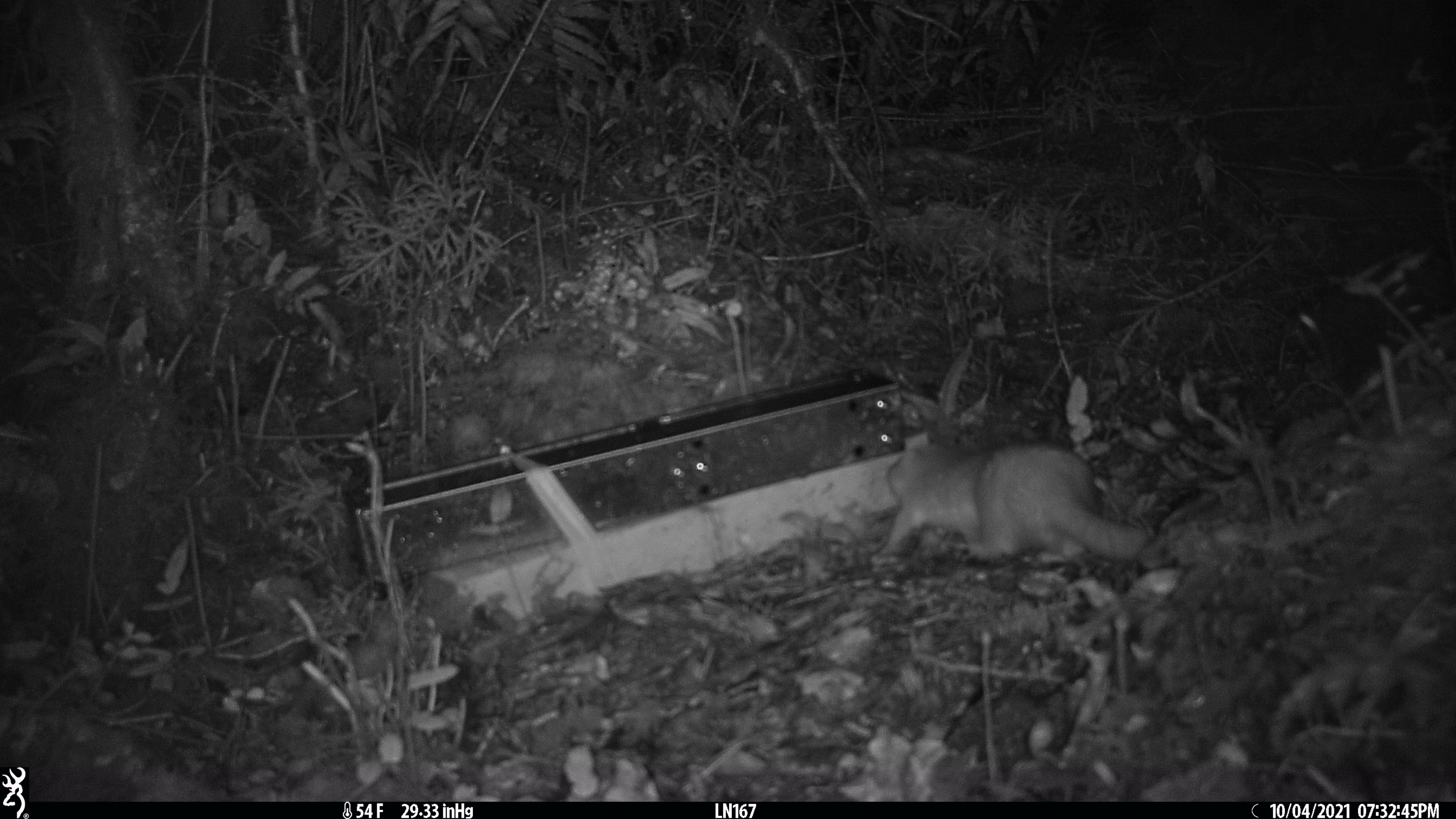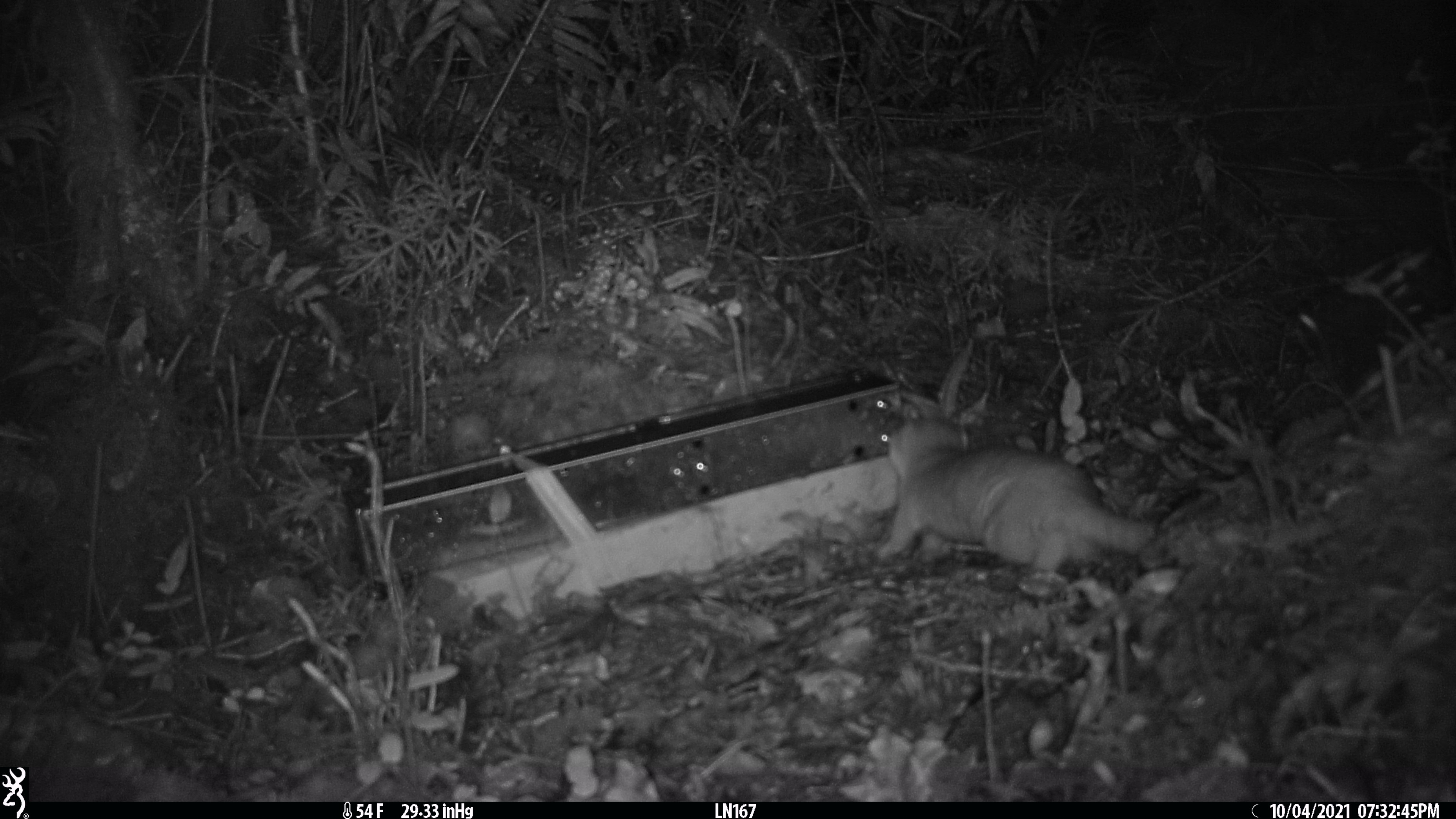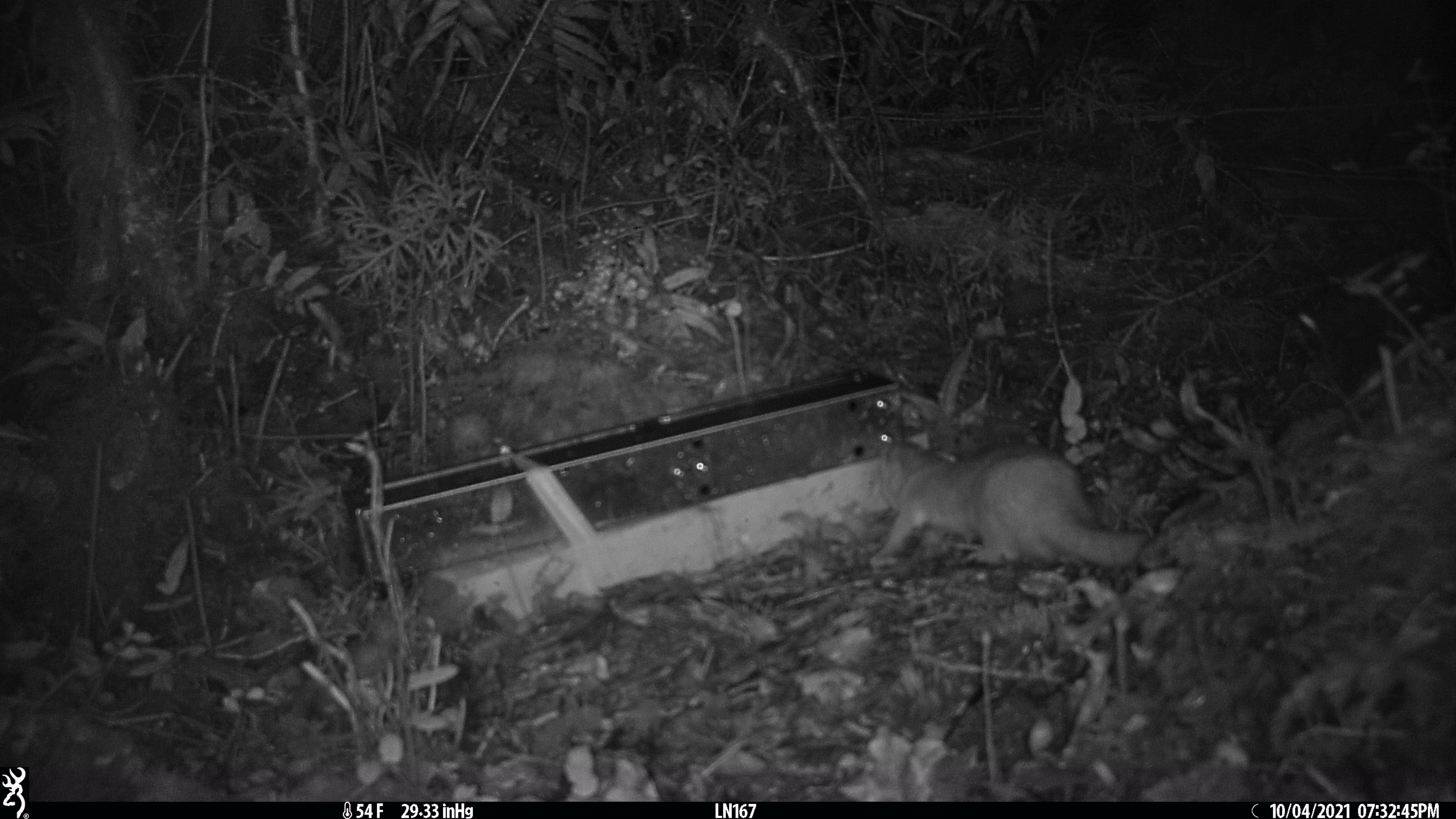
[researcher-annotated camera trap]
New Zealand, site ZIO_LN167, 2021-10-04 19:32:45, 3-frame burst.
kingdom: Animalia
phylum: Chordata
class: Mammalia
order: Carnivora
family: Mustelidae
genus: Mustela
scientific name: Mustela erminea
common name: stoat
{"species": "stoat (Mustela erminea)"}